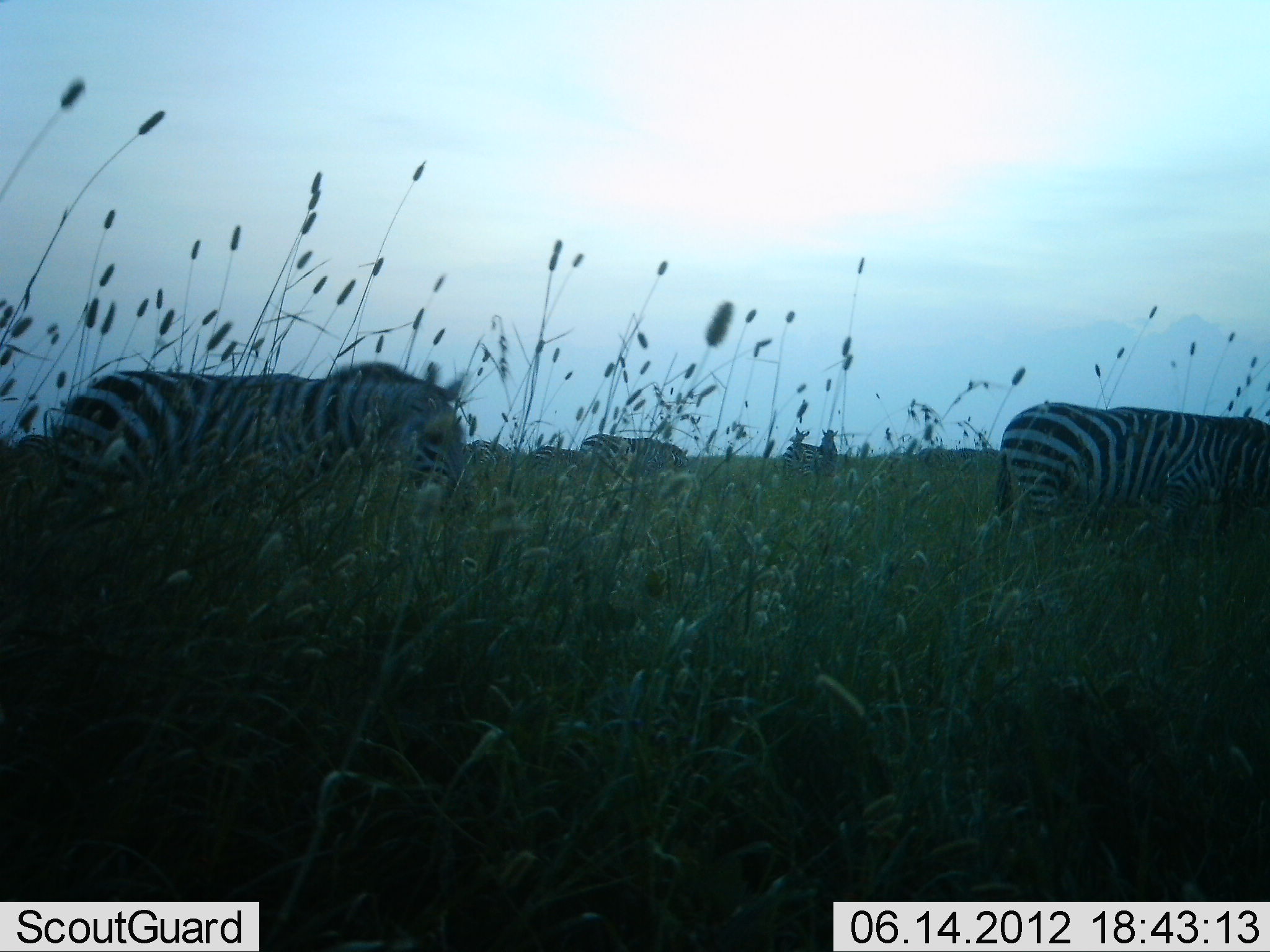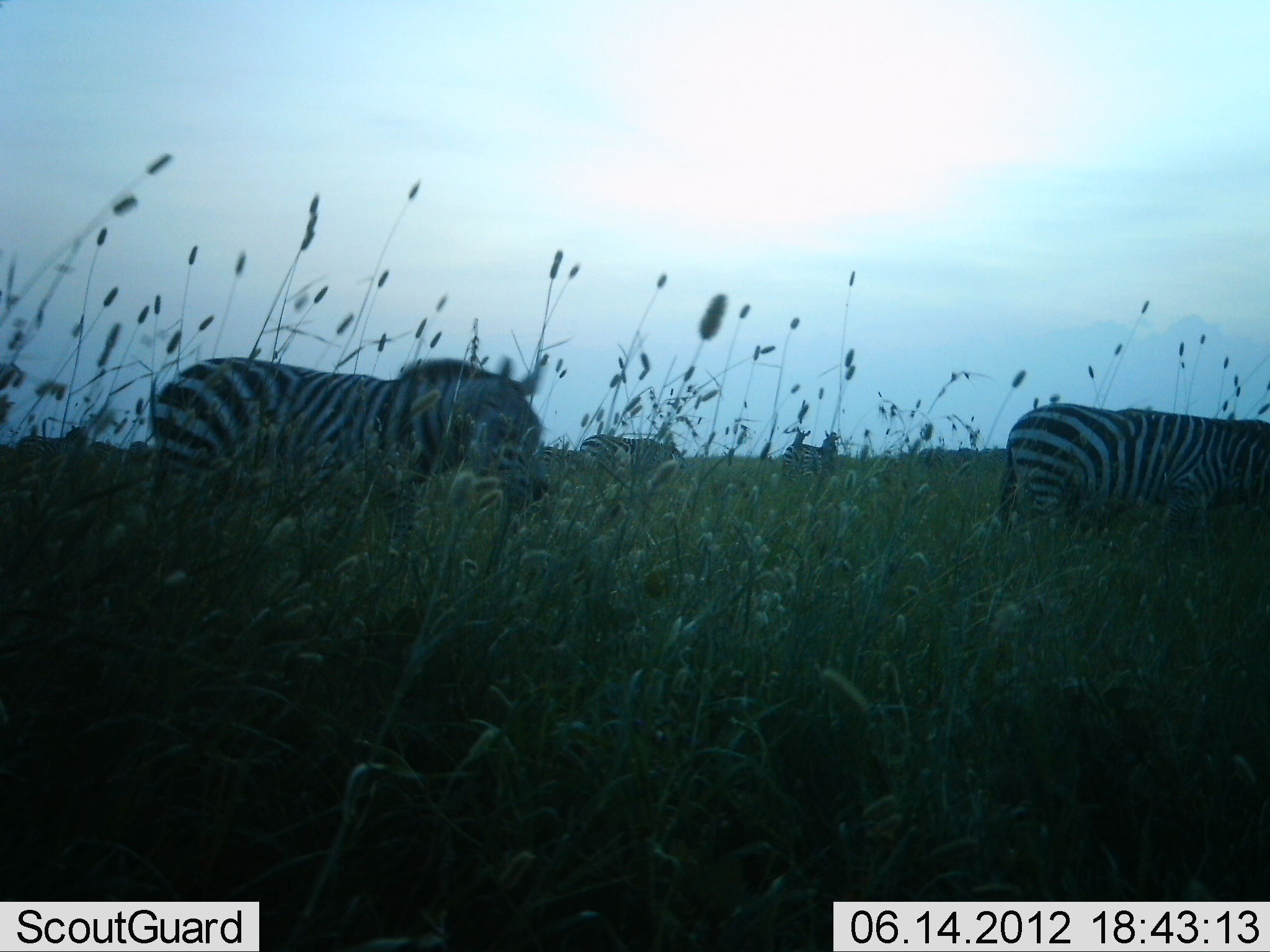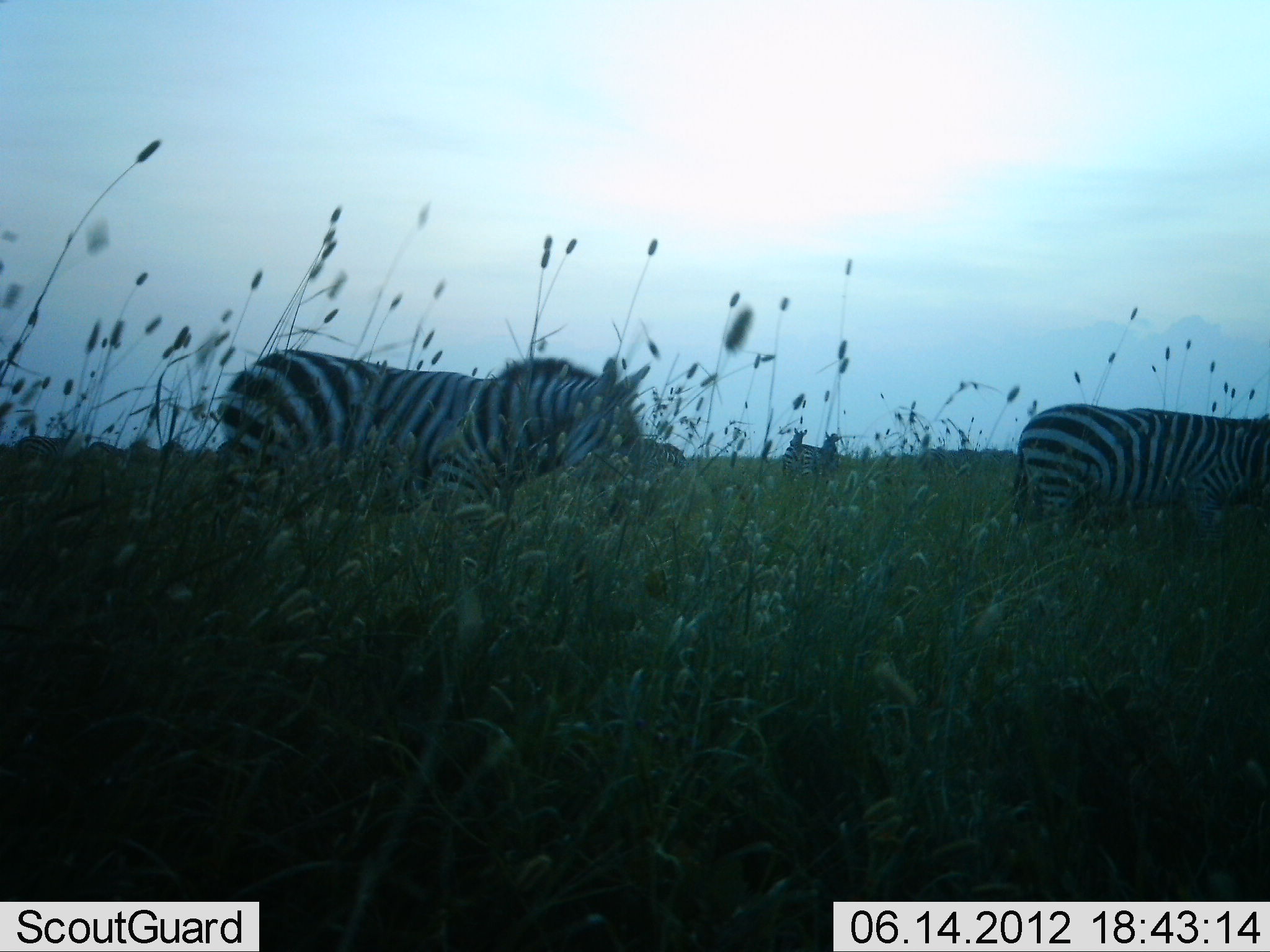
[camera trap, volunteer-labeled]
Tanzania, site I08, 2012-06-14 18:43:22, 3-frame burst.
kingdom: Animalia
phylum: Chordata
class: Mammalia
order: Perissodactyla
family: Equidae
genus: Equus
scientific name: Equus quagga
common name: plains zebra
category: zebra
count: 4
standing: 55%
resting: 0%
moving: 82%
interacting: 0%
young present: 0%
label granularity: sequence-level